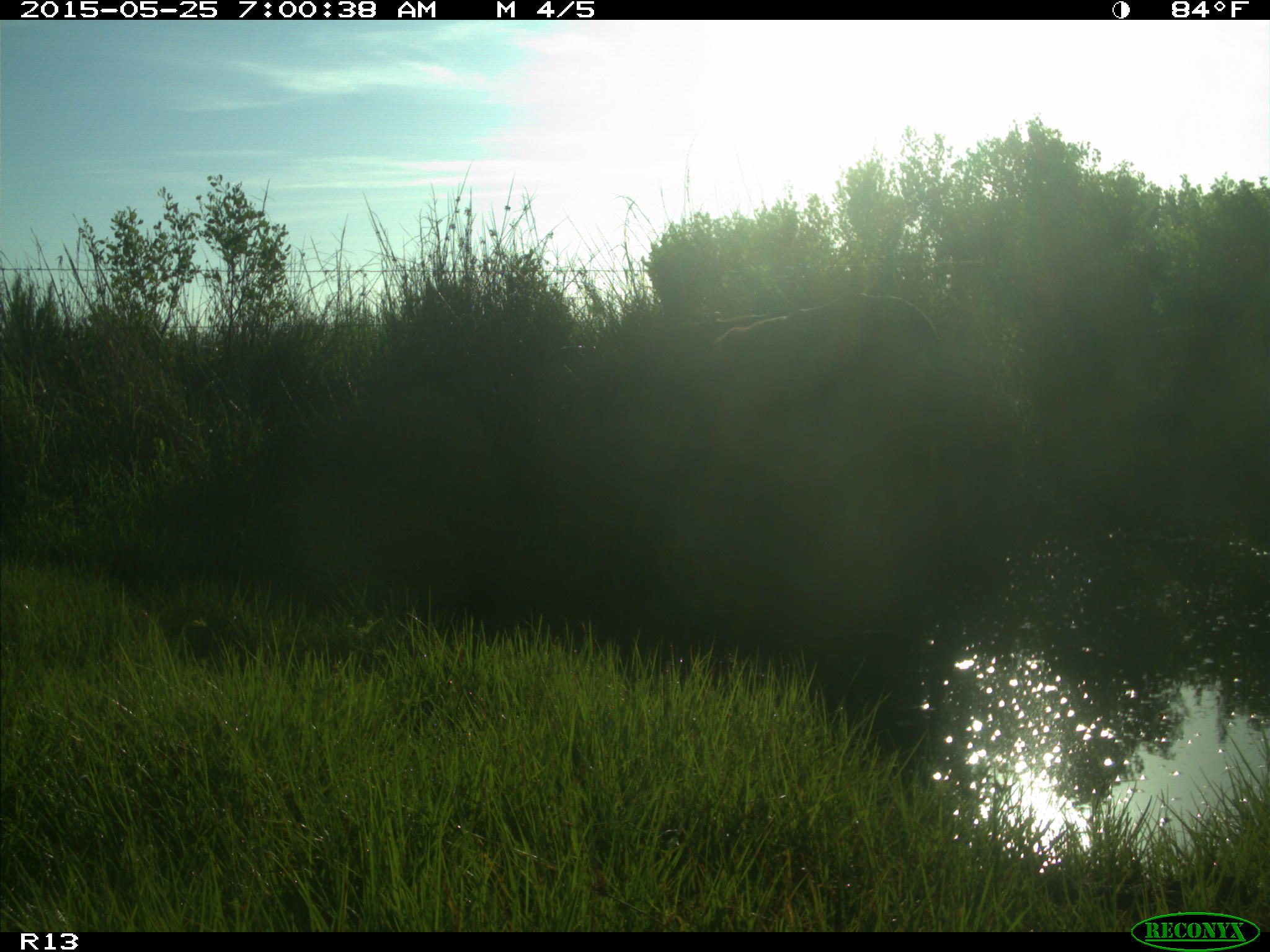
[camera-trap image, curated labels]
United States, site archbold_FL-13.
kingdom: Animalia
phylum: Chordata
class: Mammalia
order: Artiodactyla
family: Bovidae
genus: Bos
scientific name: Bos taurus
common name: domestic cow